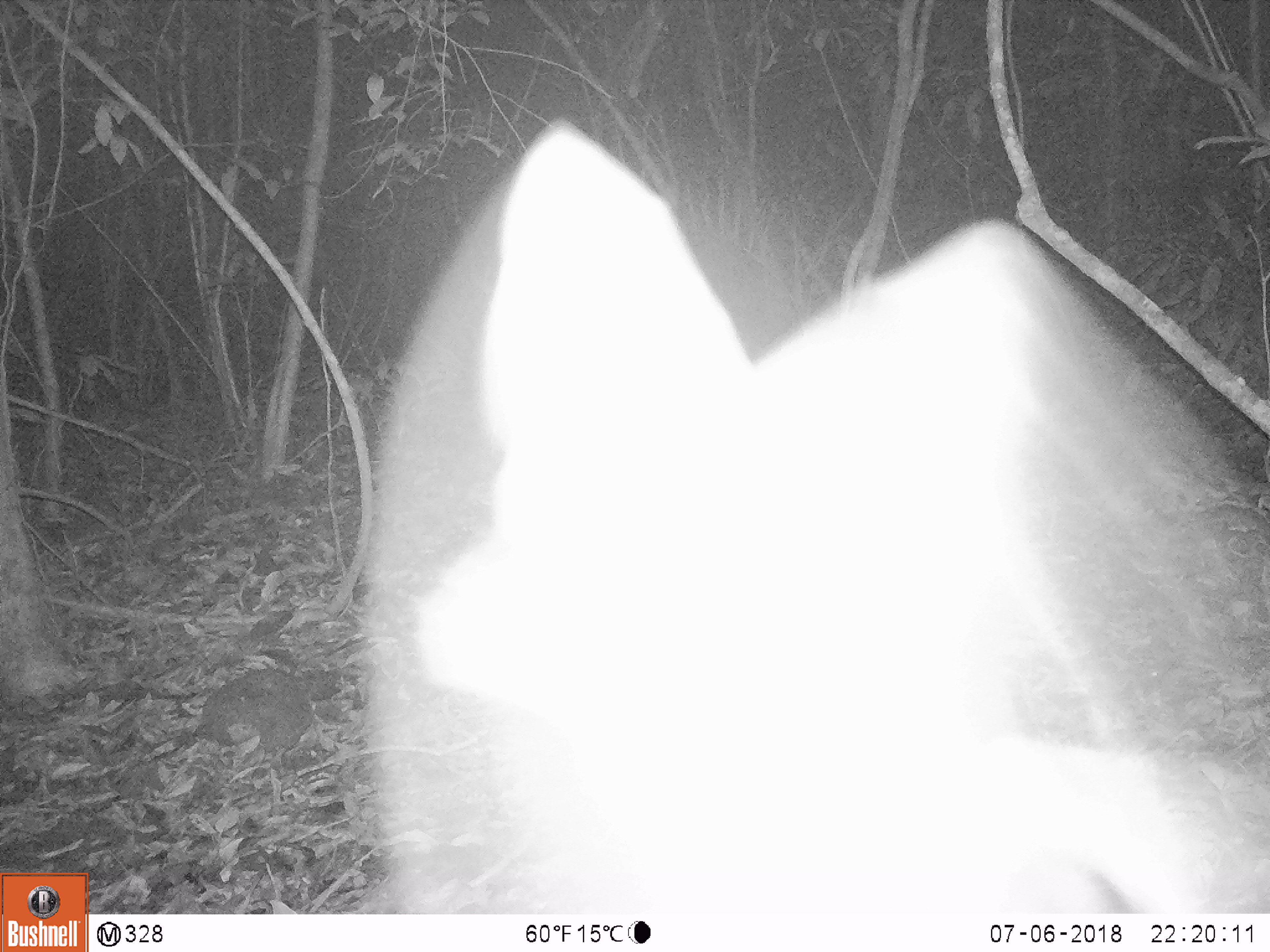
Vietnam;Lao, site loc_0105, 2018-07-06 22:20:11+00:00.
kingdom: Animalia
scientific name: Animalia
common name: animal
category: unidentified animal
Unidentified animal (animal) (Animalia). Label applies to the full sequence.